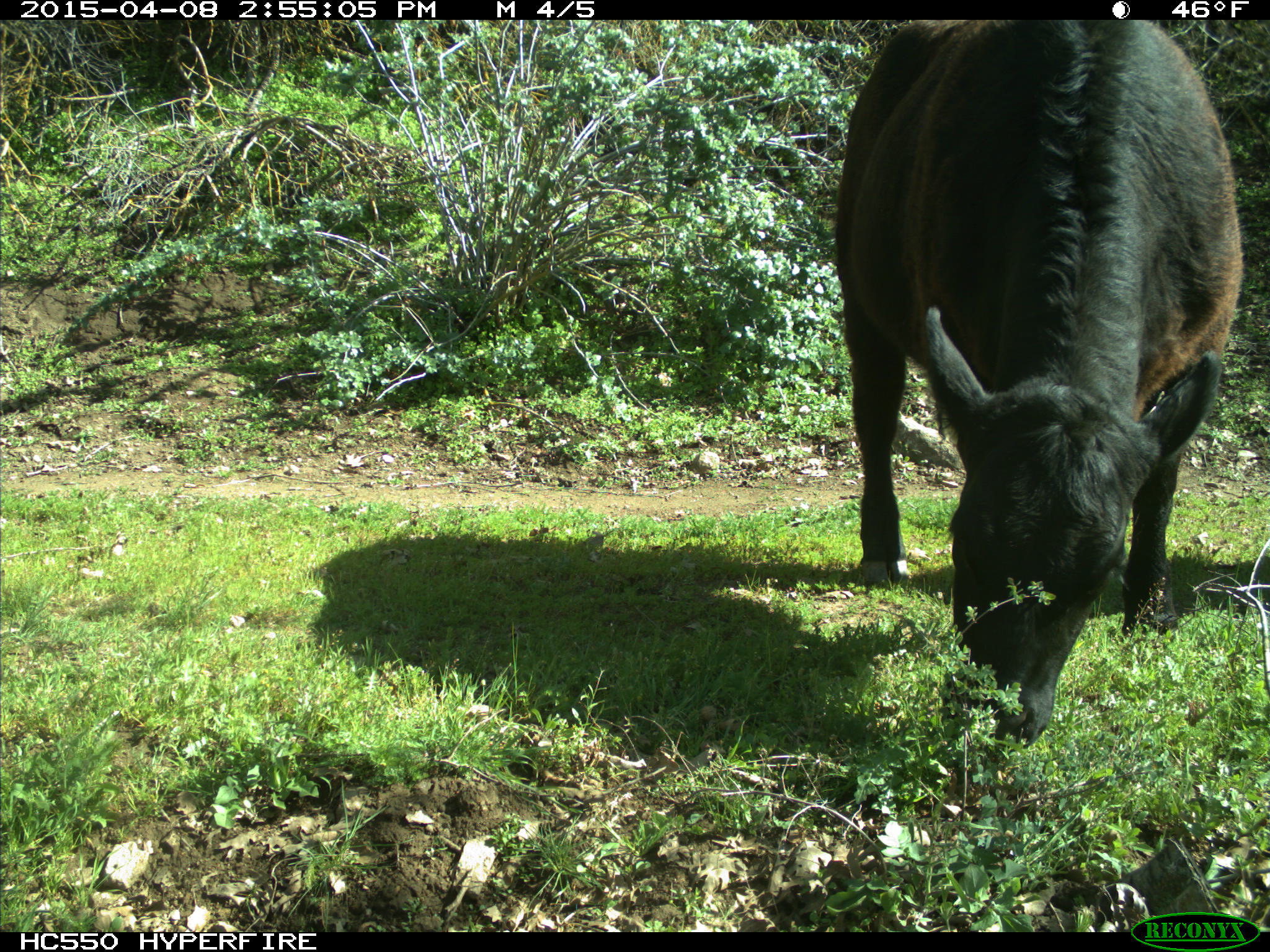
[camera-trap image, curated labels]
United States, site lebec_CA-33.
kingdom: Animalia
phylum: Chordata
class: Mammalia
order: Artiodactyla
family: Bovidae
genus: Bos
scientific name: Bos taurus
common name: domestic cow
Bos taurus (domestic cow).